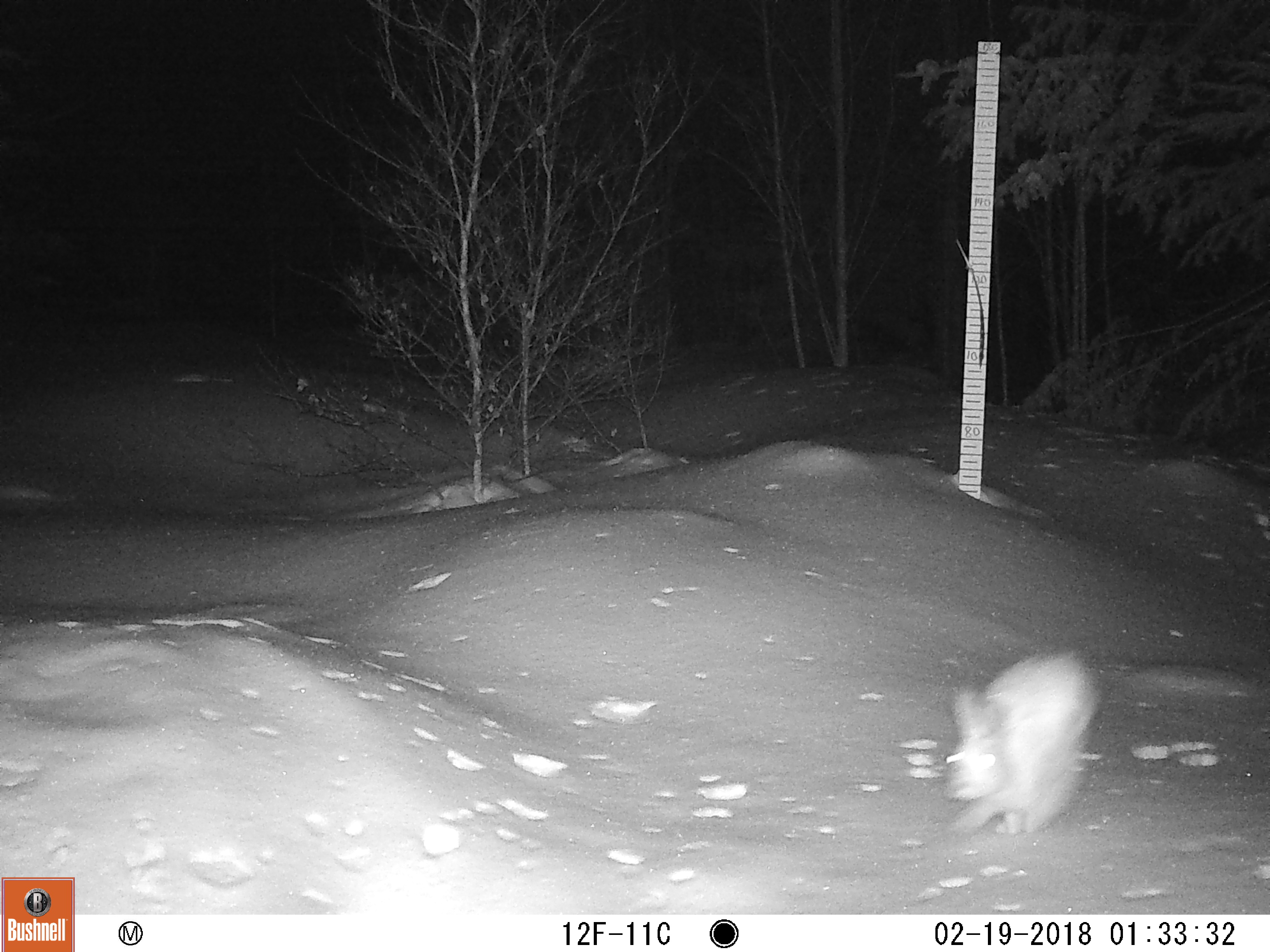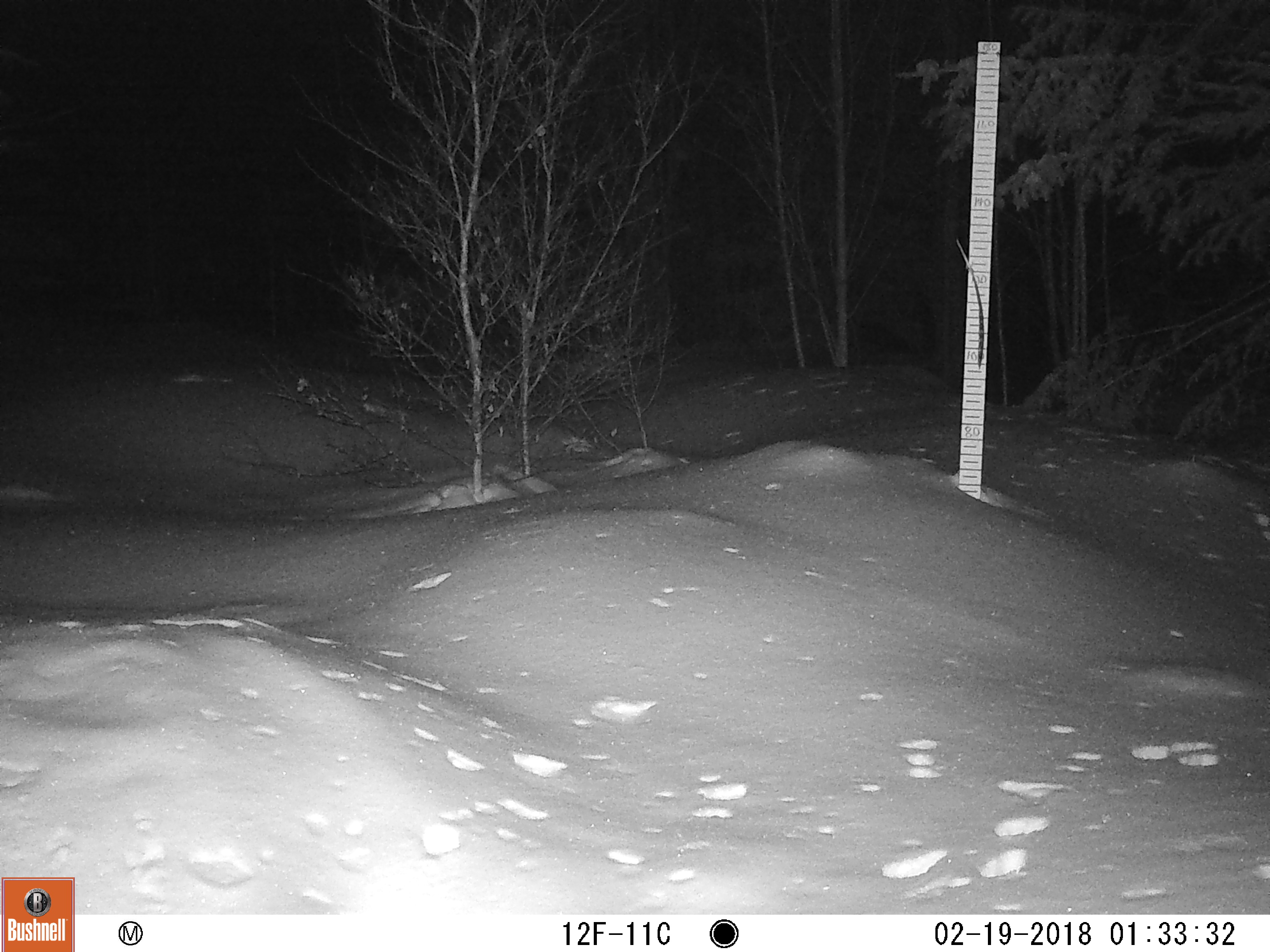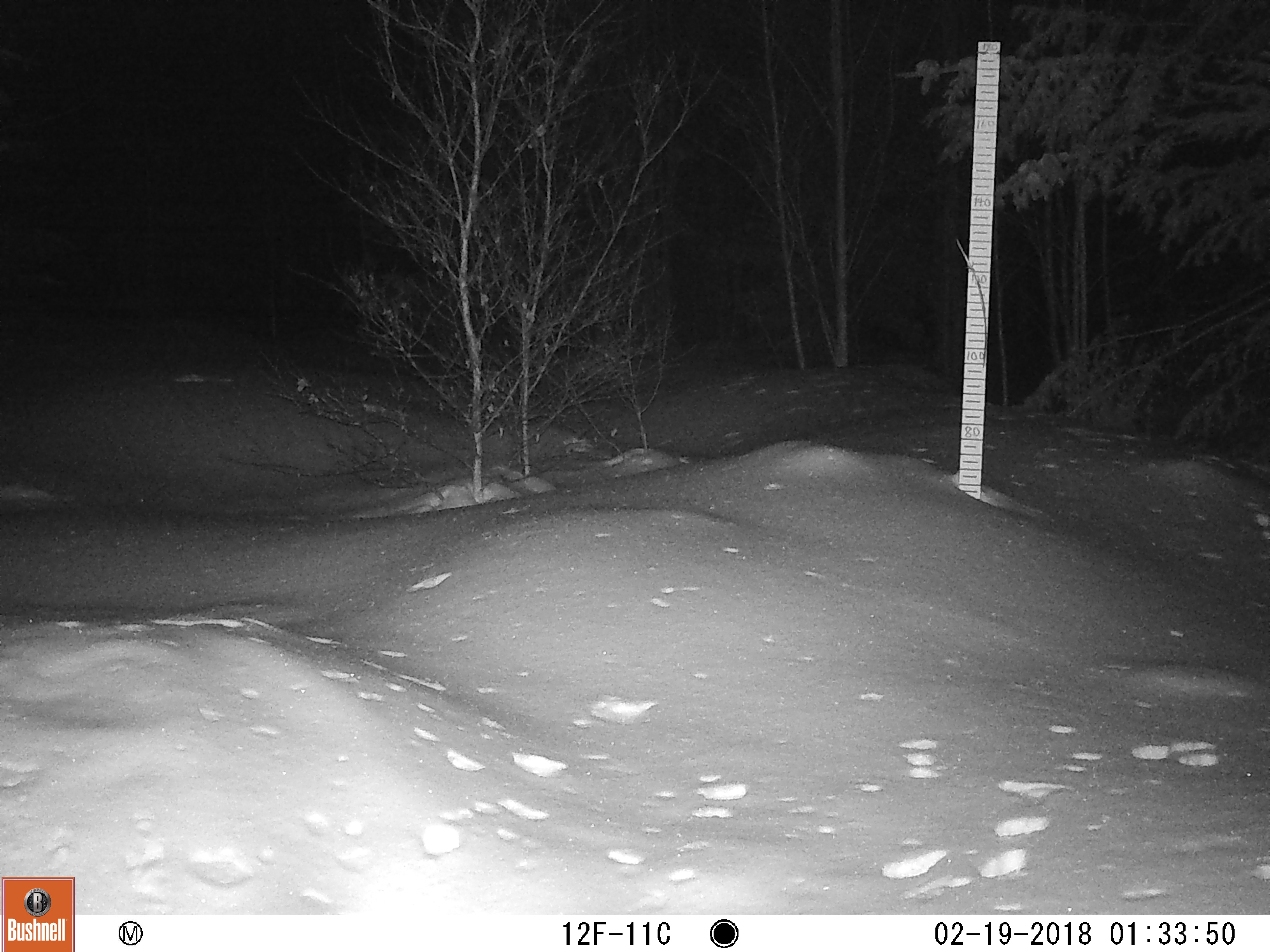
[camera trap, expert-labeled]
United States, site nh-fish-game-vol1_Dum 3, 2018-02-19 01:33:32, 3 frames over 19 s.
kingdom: Animalia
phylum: Chordata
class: Mammalia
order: Lagomorpha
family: Leporidae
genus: Lepus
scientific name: Lepus americanus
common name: snowshoe hare